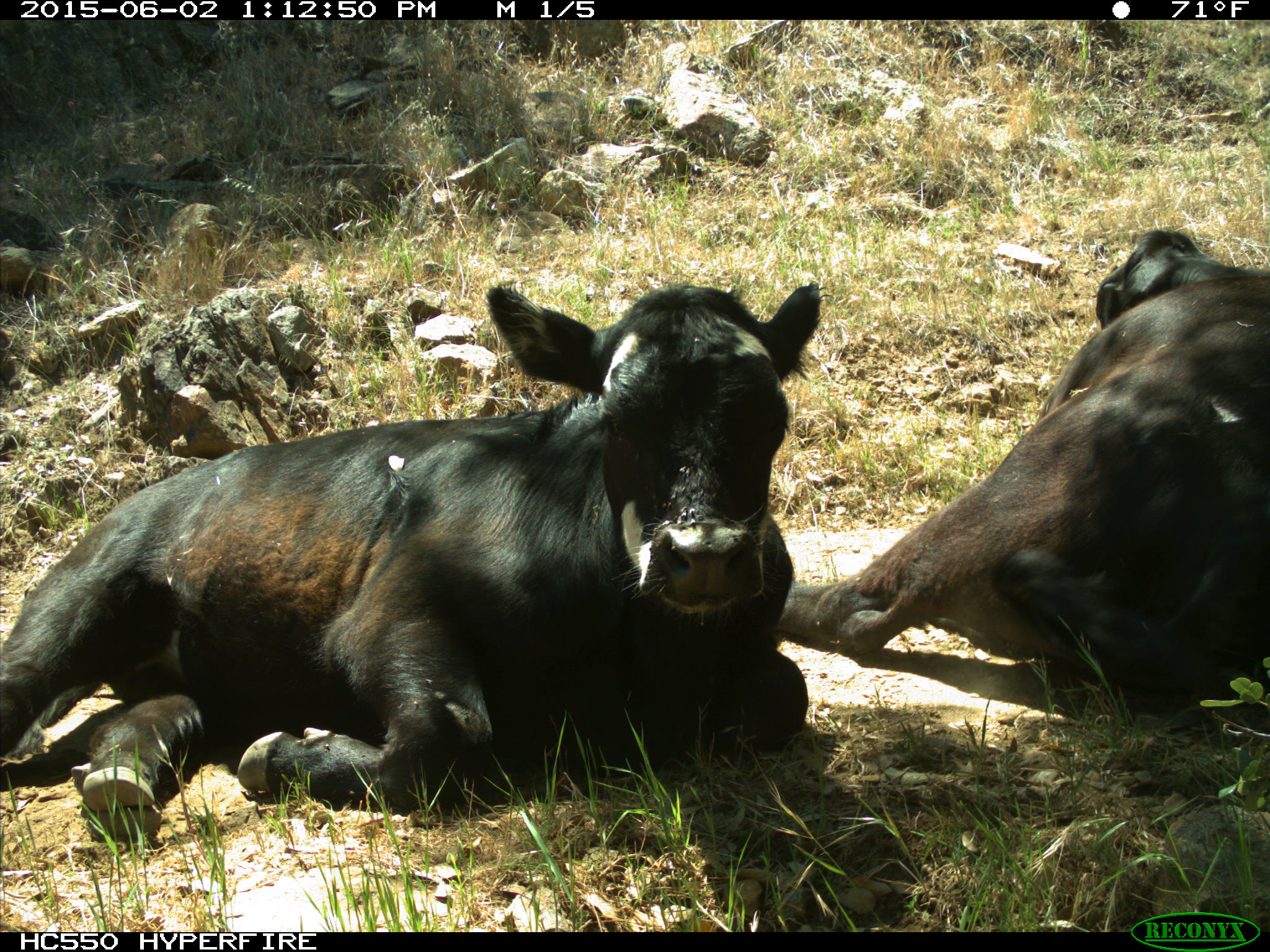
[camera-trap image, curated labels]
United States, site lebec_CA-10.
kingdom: Animalia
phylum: Chordata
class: Mammalia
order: Artiodactyla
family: Bovidae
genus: Bos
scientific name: Bos taurus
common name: domestic cow